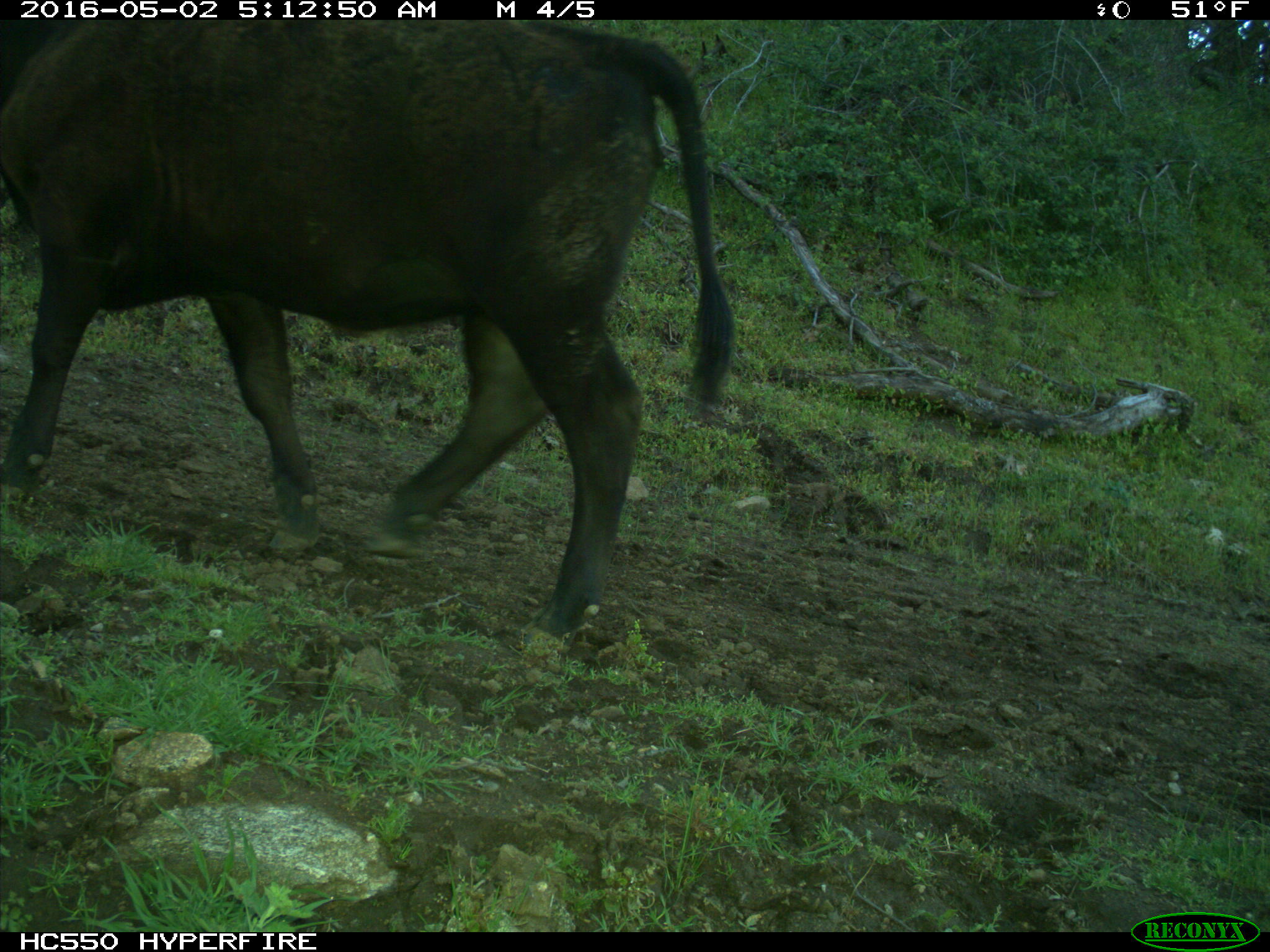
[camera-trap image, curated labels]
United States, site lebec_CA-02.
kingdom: Animalia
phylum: Chordata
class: Mammalia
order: Artiodactyla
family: Bovidae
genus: Bos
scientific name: Bos taurus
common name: domestic cow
Bos taurus (domestic cow).